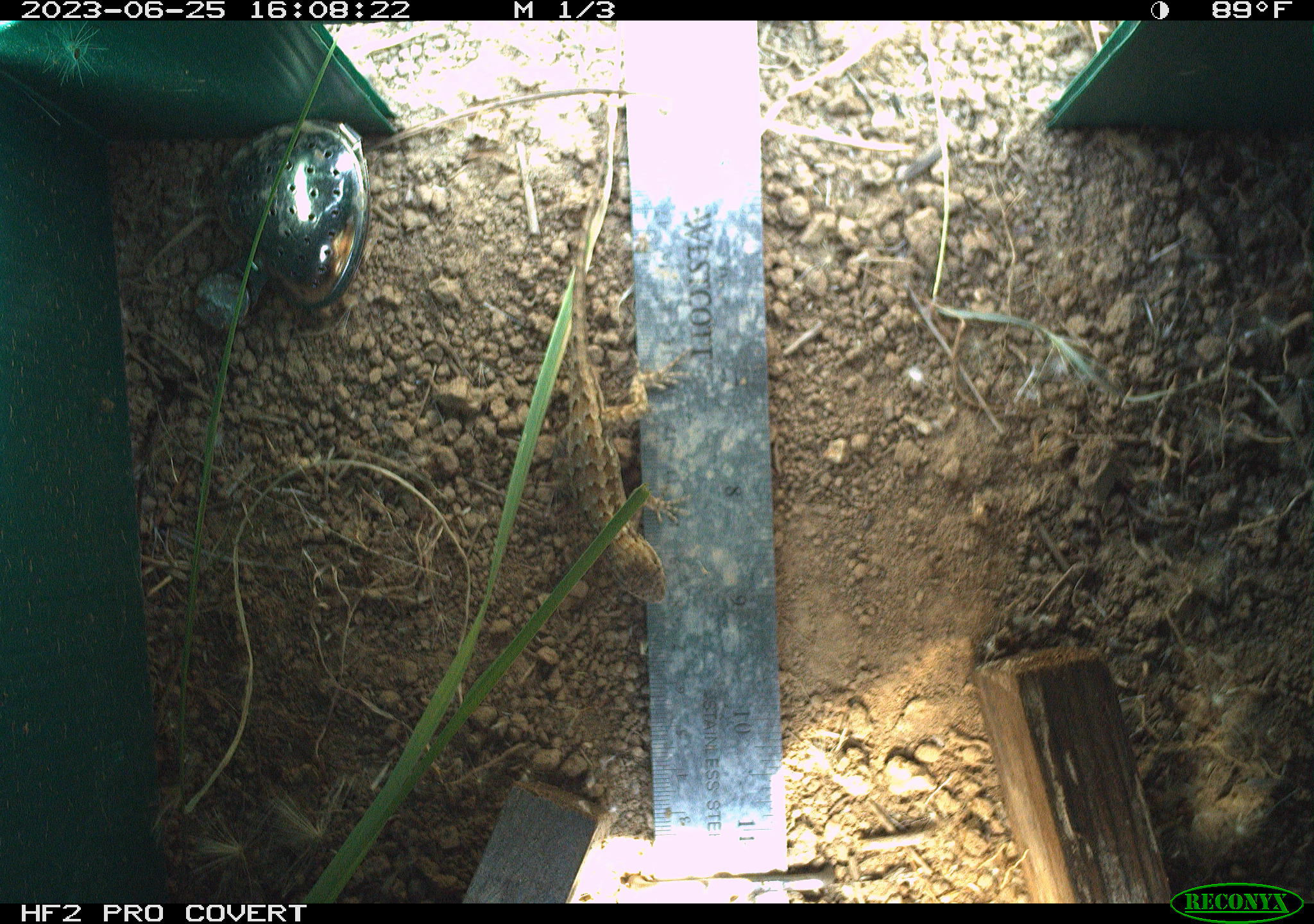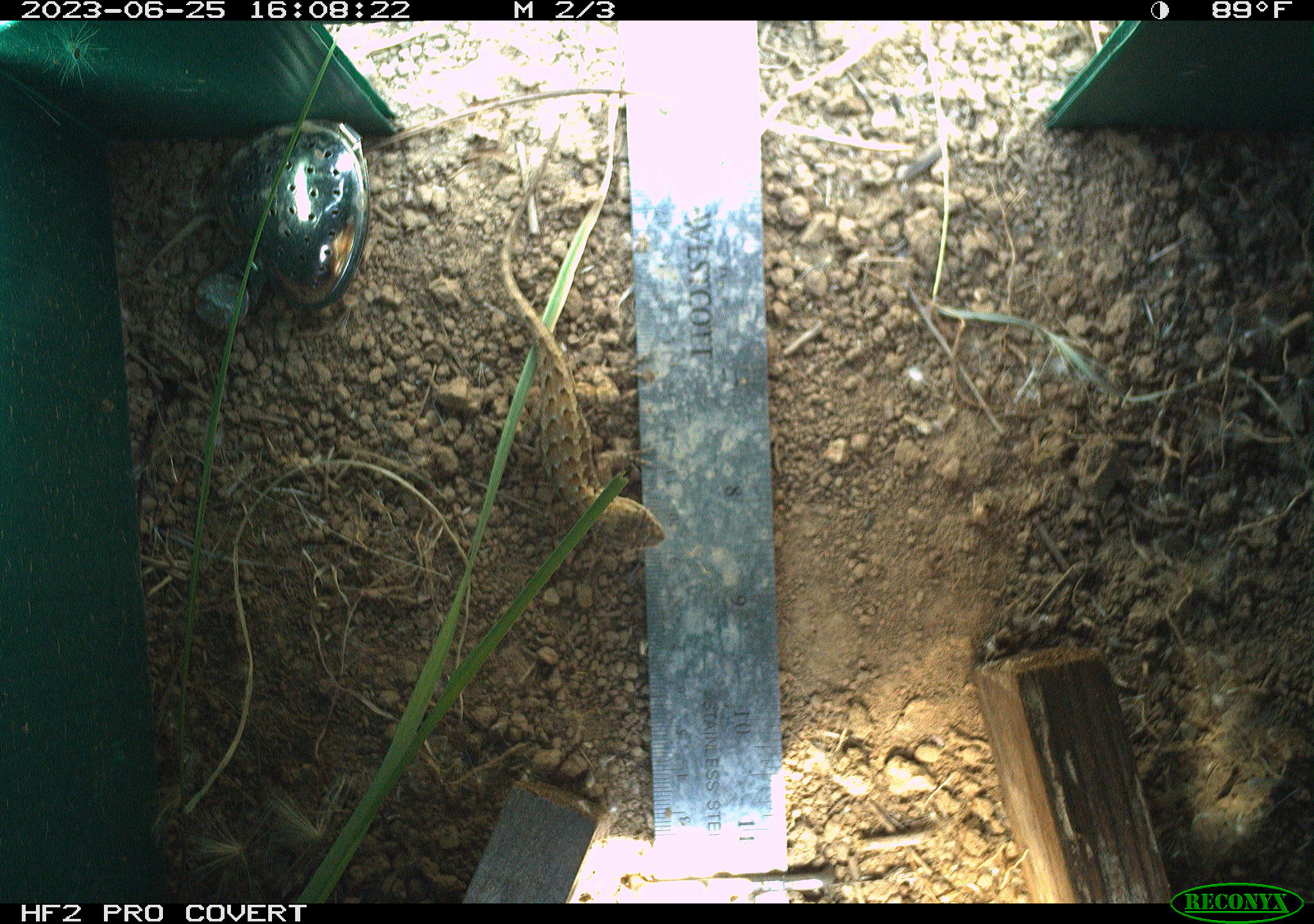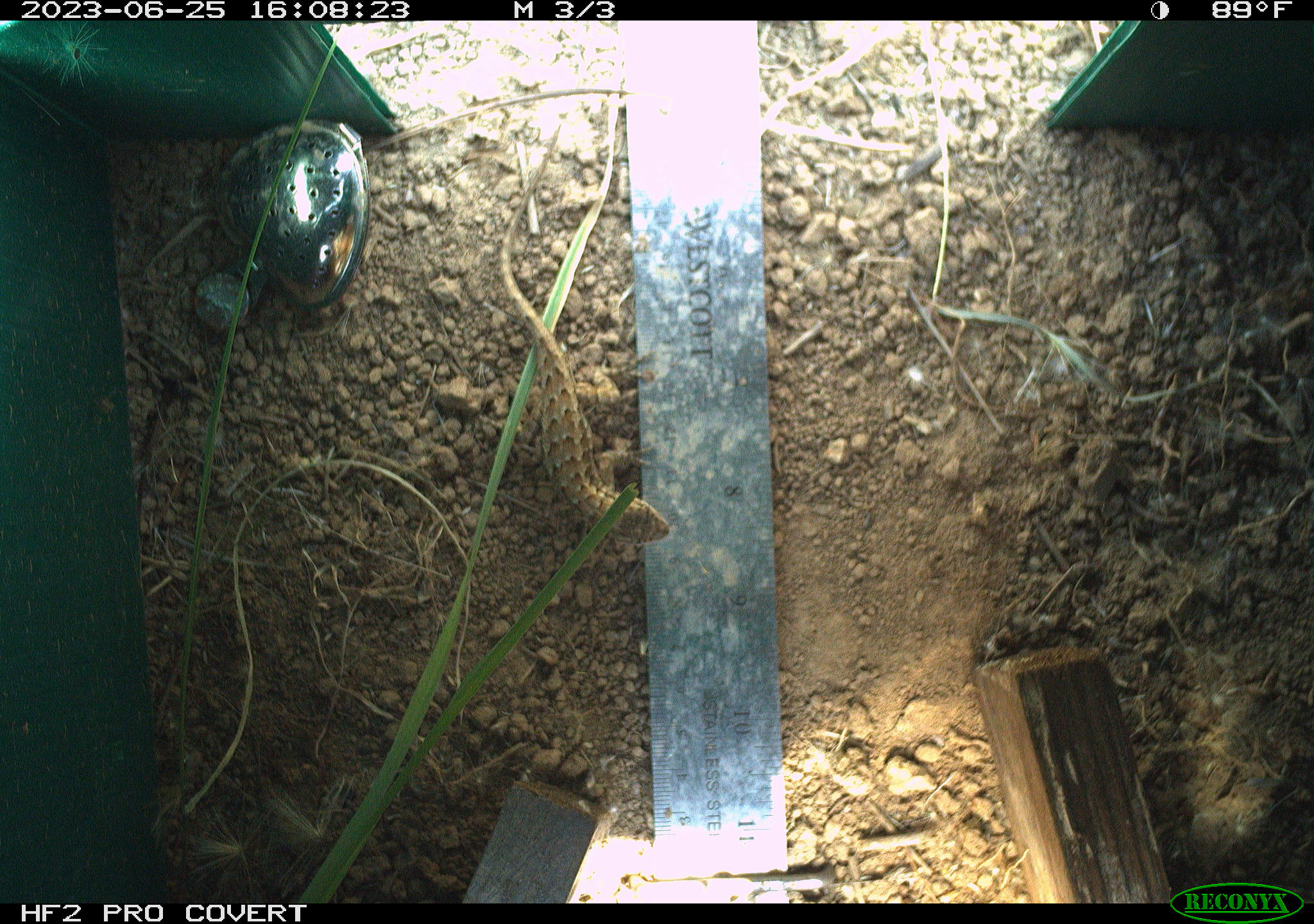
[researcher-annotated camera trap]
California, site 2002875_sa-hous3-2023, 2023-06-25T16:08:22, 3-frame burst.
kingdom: Animalia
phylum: Chordata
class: Reptilia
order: Squamata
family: Phrynosomatidae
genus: Sceloporus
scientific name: Sceloporus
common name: spiny lizards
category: sceloporus species